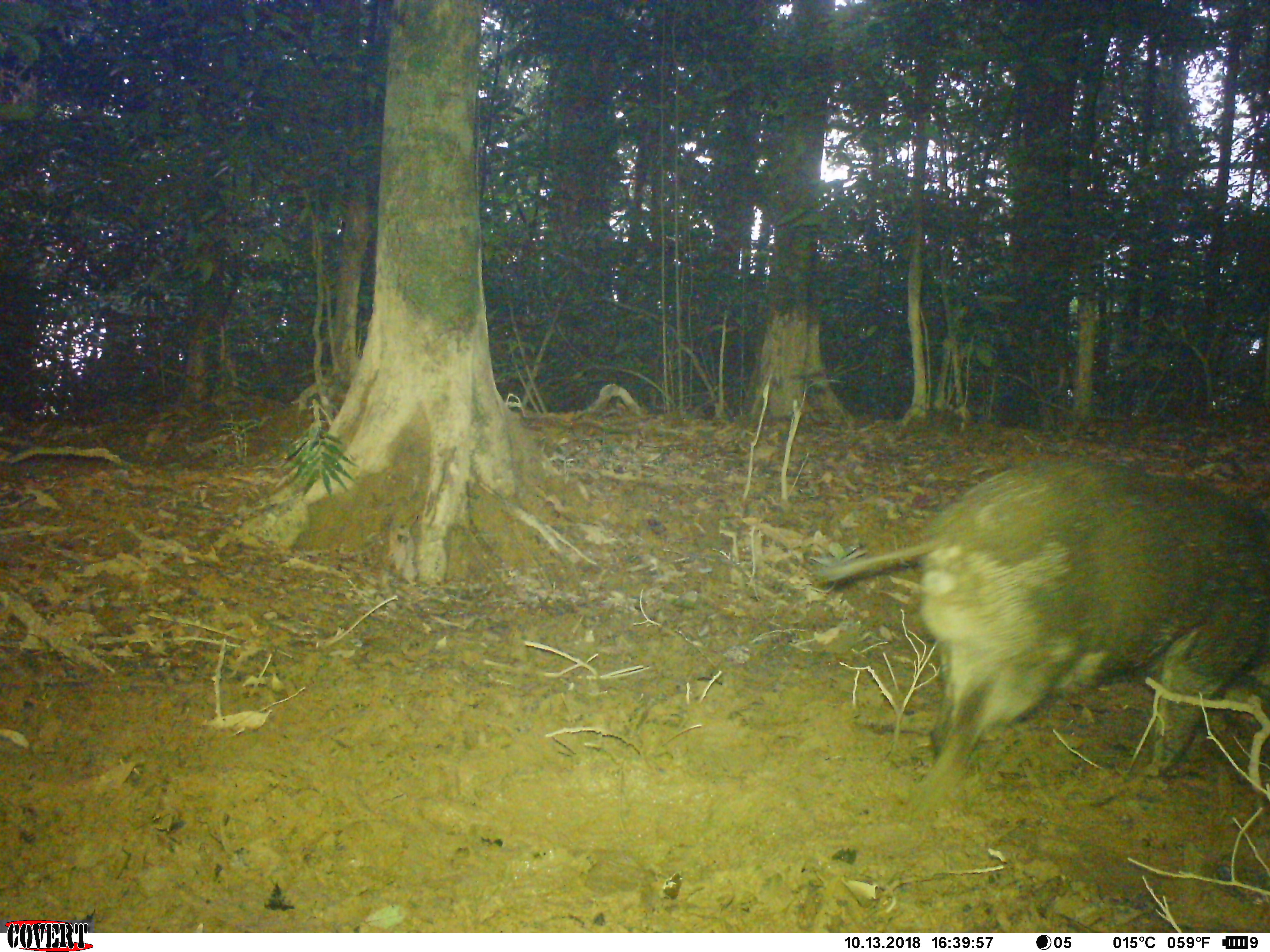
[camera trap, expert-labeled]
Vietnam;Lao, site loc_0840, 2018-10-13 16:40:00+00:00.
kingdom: Animalia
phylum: Chordata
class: Mammalia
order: Artiodactyla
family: Suidae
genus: Sus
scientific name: Sus scrofa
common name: eurasian wild pig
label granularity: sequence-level